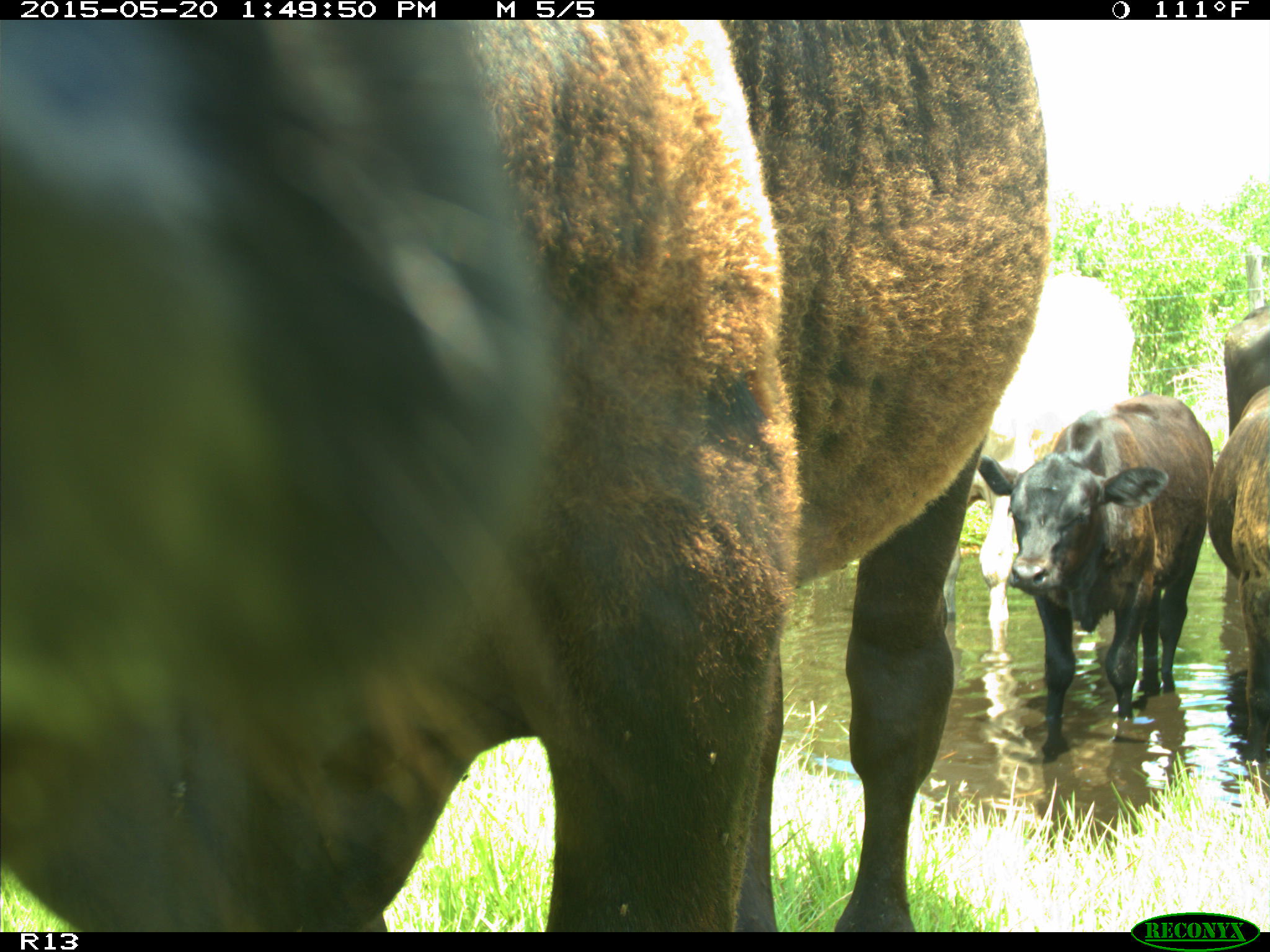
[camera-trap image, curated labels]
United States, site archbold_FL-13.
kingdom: Animalia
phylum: Chordata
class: Mammalia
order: Artiodactyla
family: Bovidae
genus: Bos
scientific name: Bos taurus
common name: domestic cow